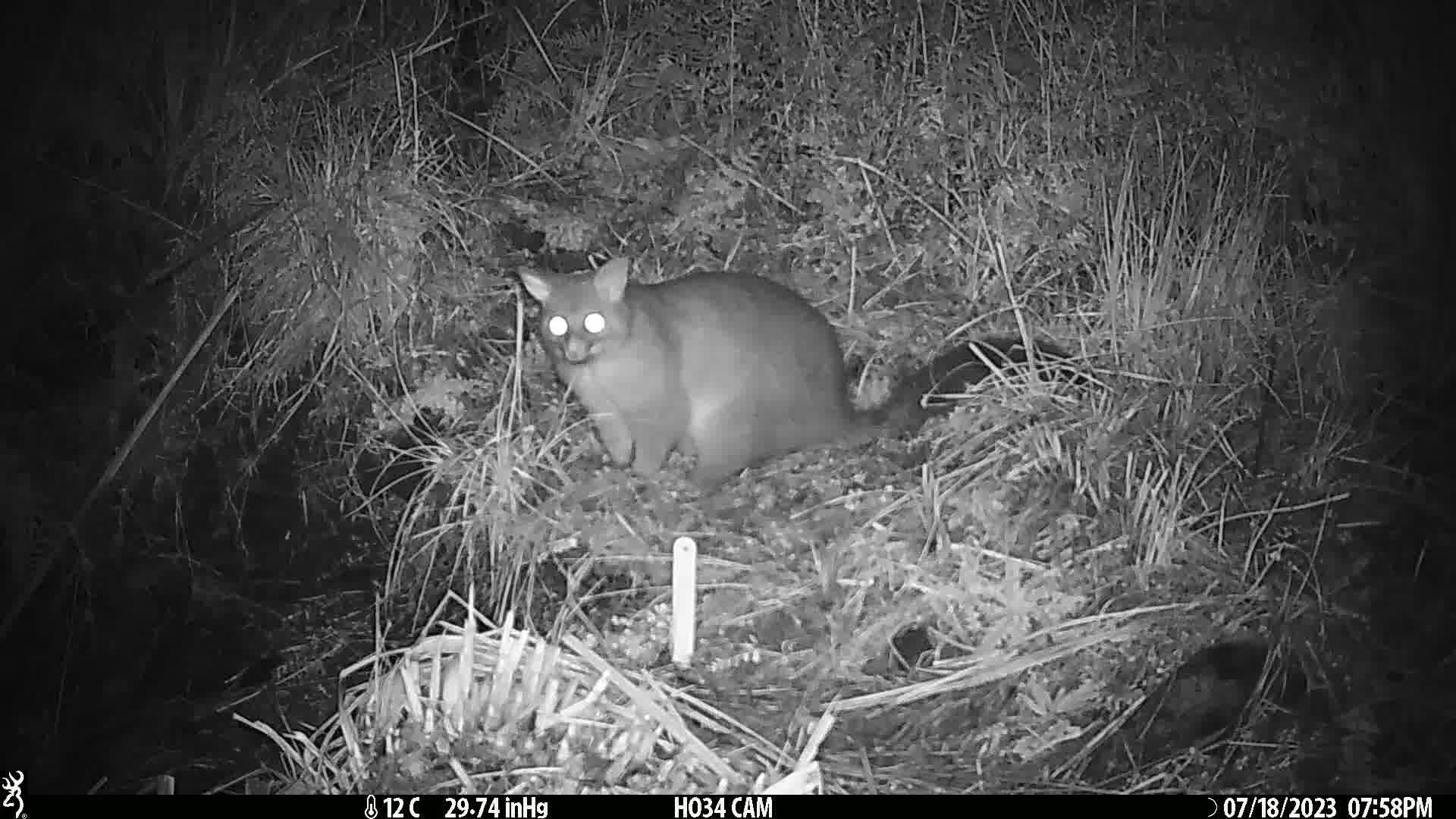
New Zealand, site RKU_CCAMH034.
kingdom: Animalia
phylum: Chordata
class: Mammalia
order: Diprotodontia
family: Phalangeridae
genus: Trichosurus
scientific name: Trichosurus vulpecula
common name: common brushtail possum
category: possum